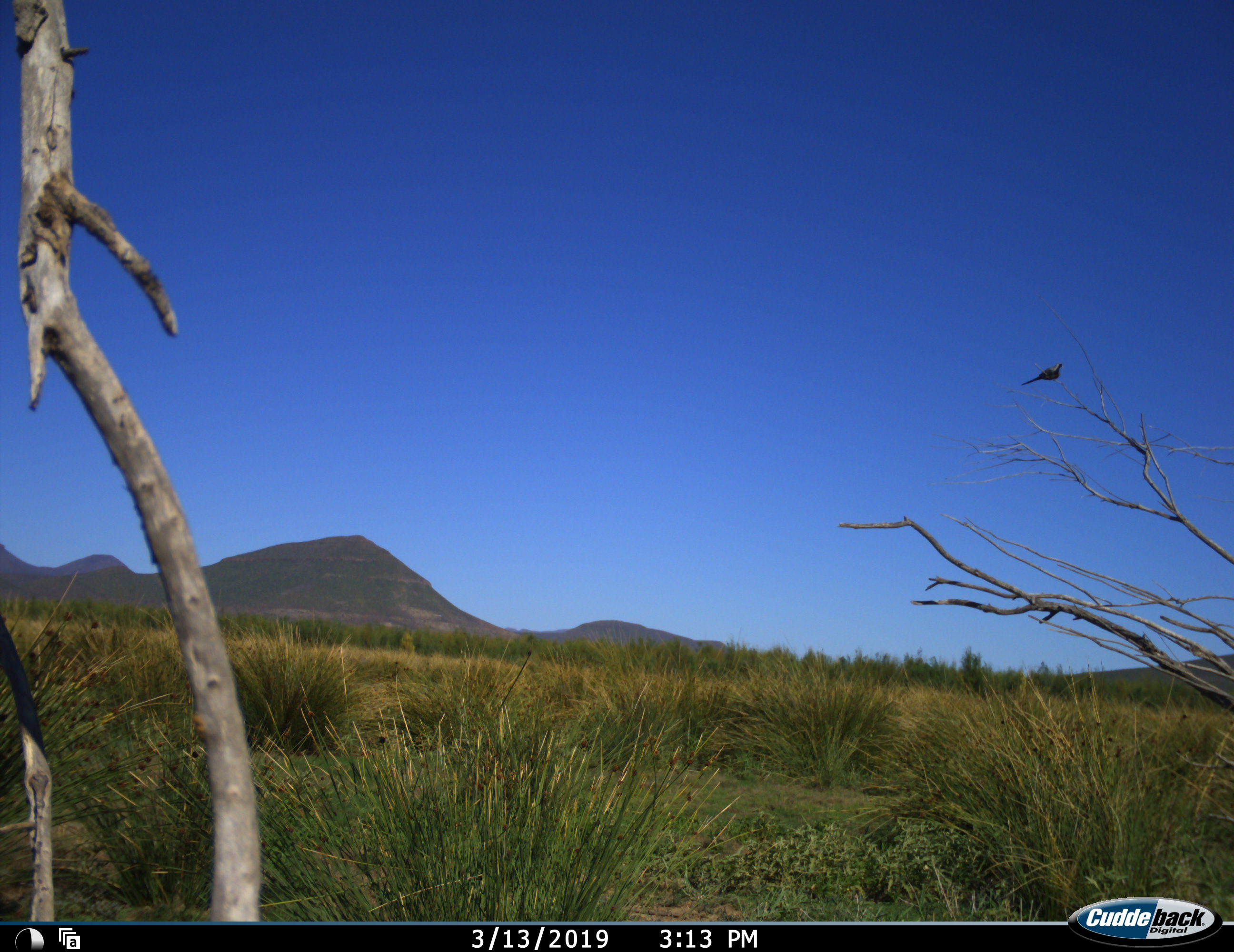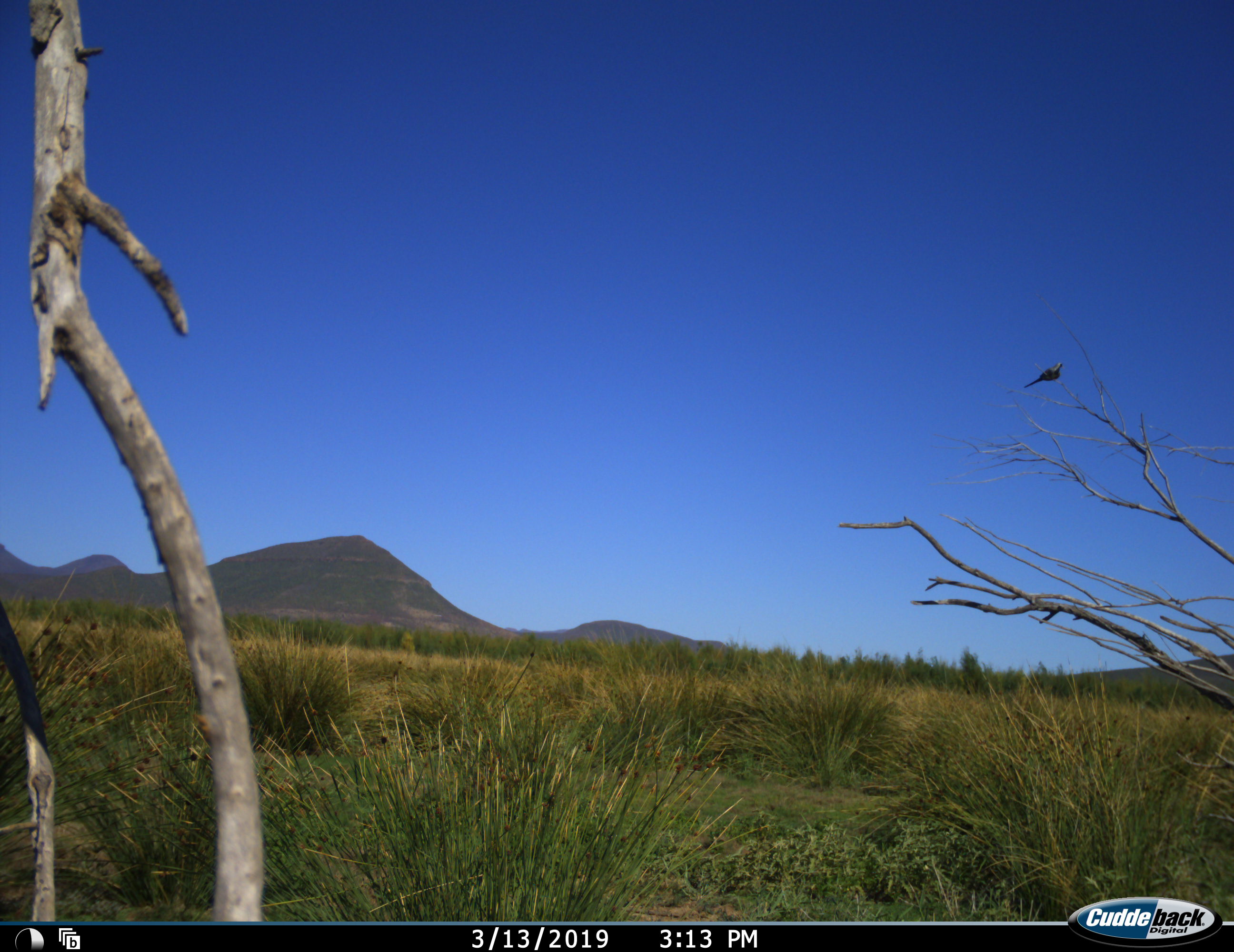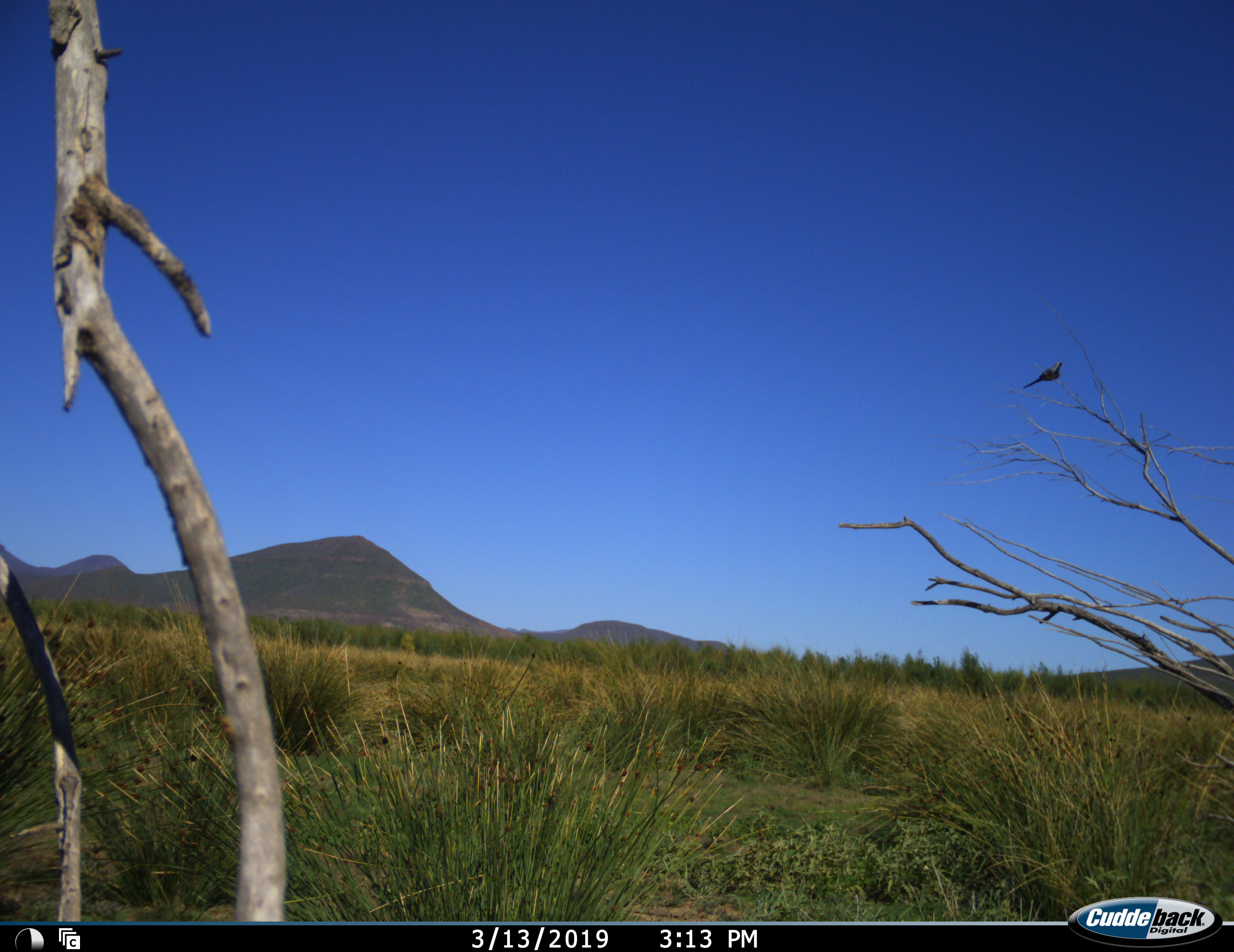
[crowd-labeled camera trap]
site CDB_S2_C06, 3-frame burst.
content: unidentified animal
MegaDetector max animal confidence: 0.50